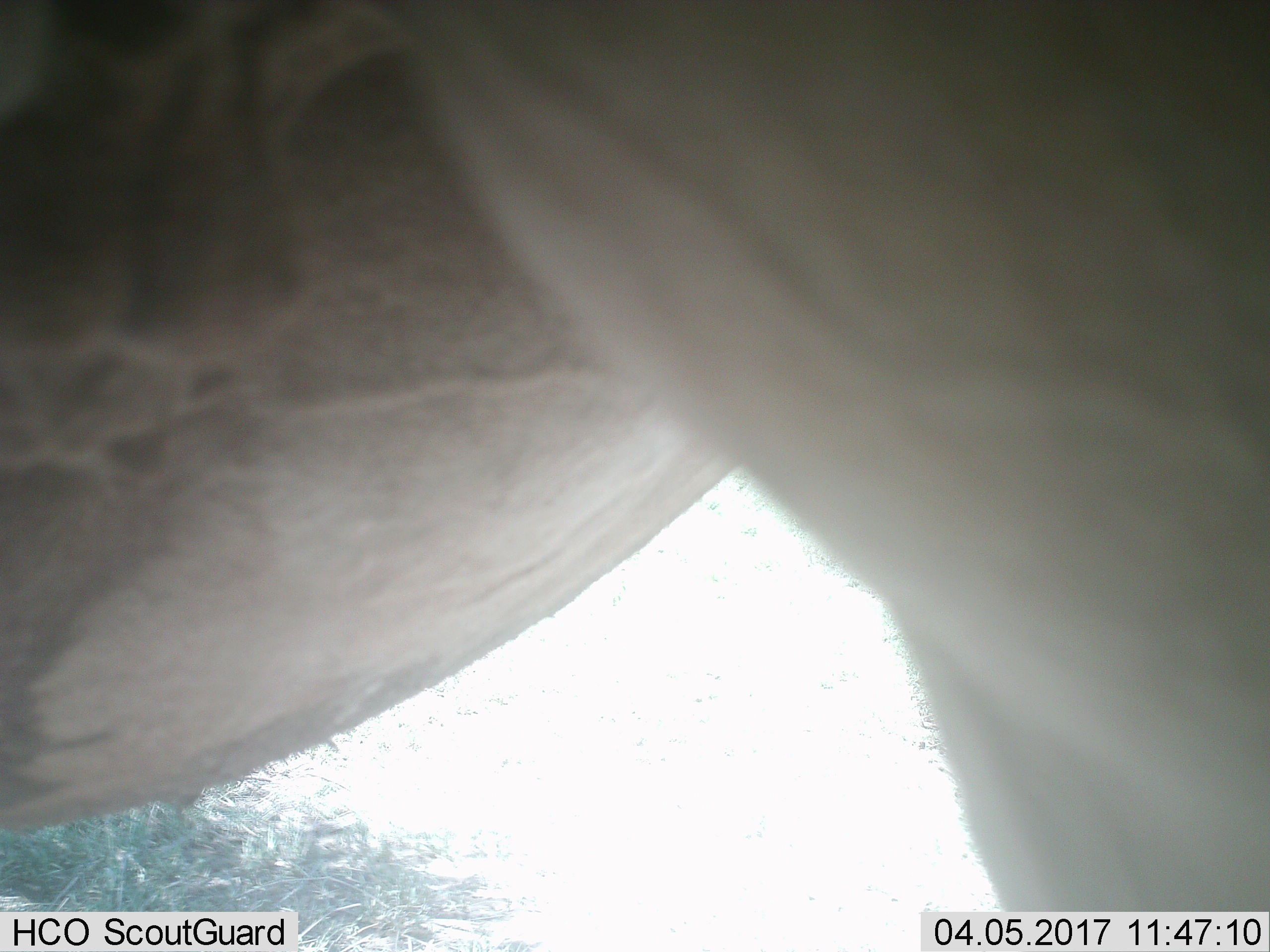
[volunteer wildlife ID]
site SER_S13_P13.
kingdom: Animalia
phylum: Chordata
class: Mammalia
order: Artiodactyla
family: Bovidae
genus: Connochaetes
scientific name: Connochaetes taurinus taurinus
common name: blue wildebeest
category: wildebeestblue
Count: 1.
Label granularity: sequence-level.